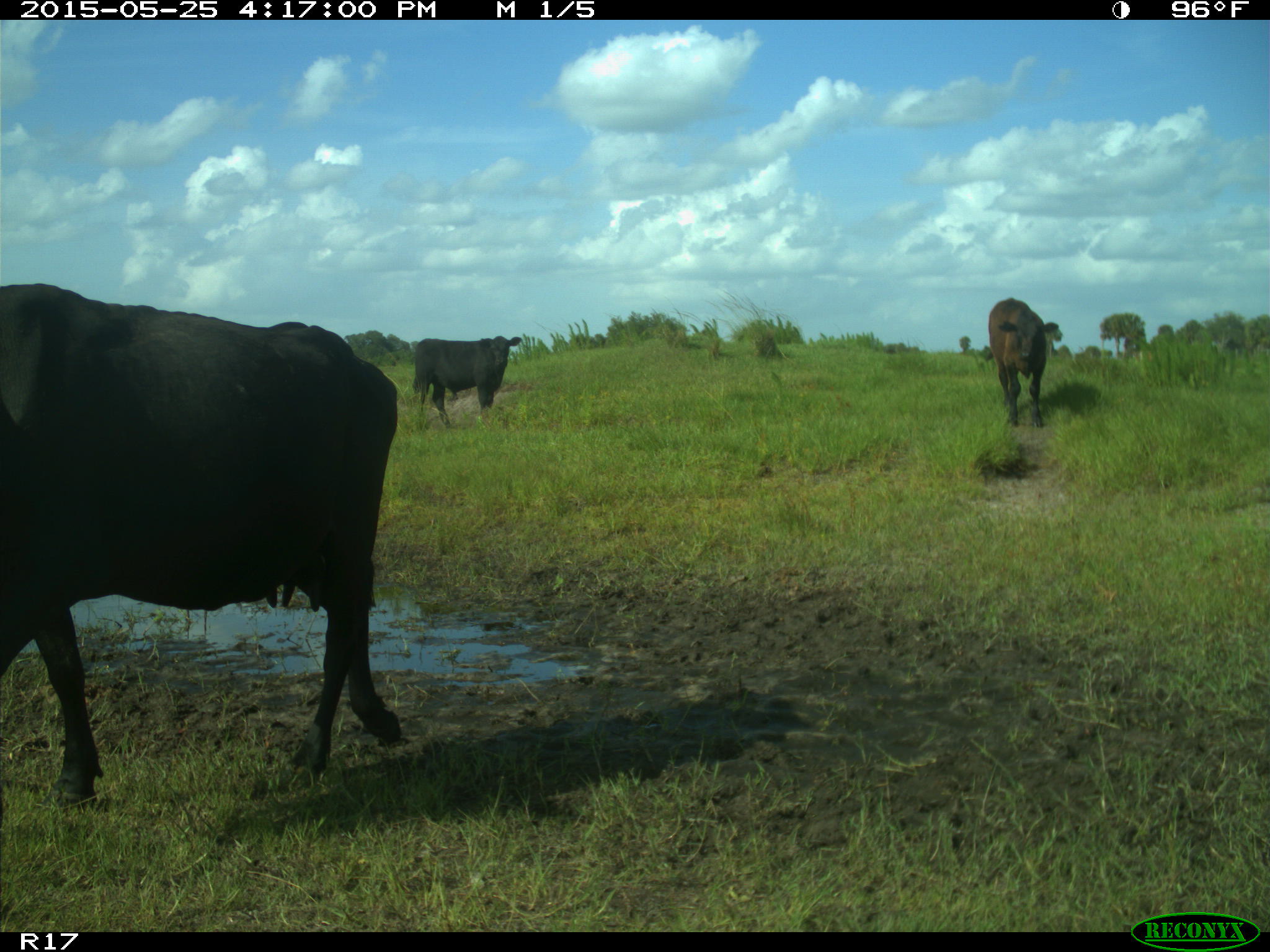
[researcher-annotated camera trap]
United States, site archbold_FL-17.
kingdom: Animalia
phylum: Chordata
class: Mammalia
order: Artiodactyla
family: Bovidae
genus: Bos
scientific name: Bos taurus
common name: domestic cow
Bos taurus (domestic cow).